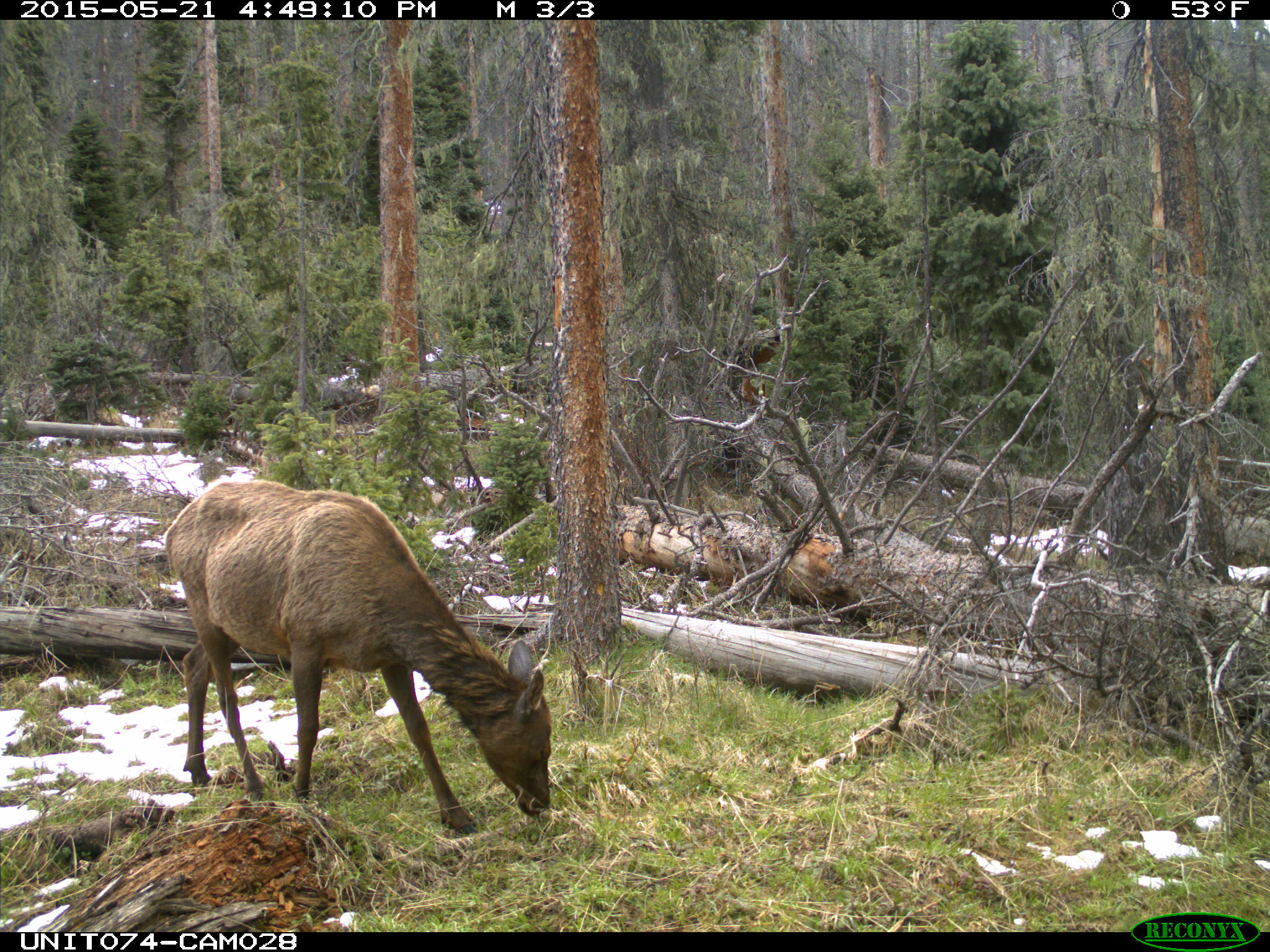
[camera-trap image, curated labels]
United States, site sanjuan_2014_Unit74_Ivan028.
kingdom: Animalia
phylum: Chordata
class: Mammalia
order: Artiodactyla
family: Cervidae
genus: Cervus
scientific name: Cervus elaphus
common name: red deer